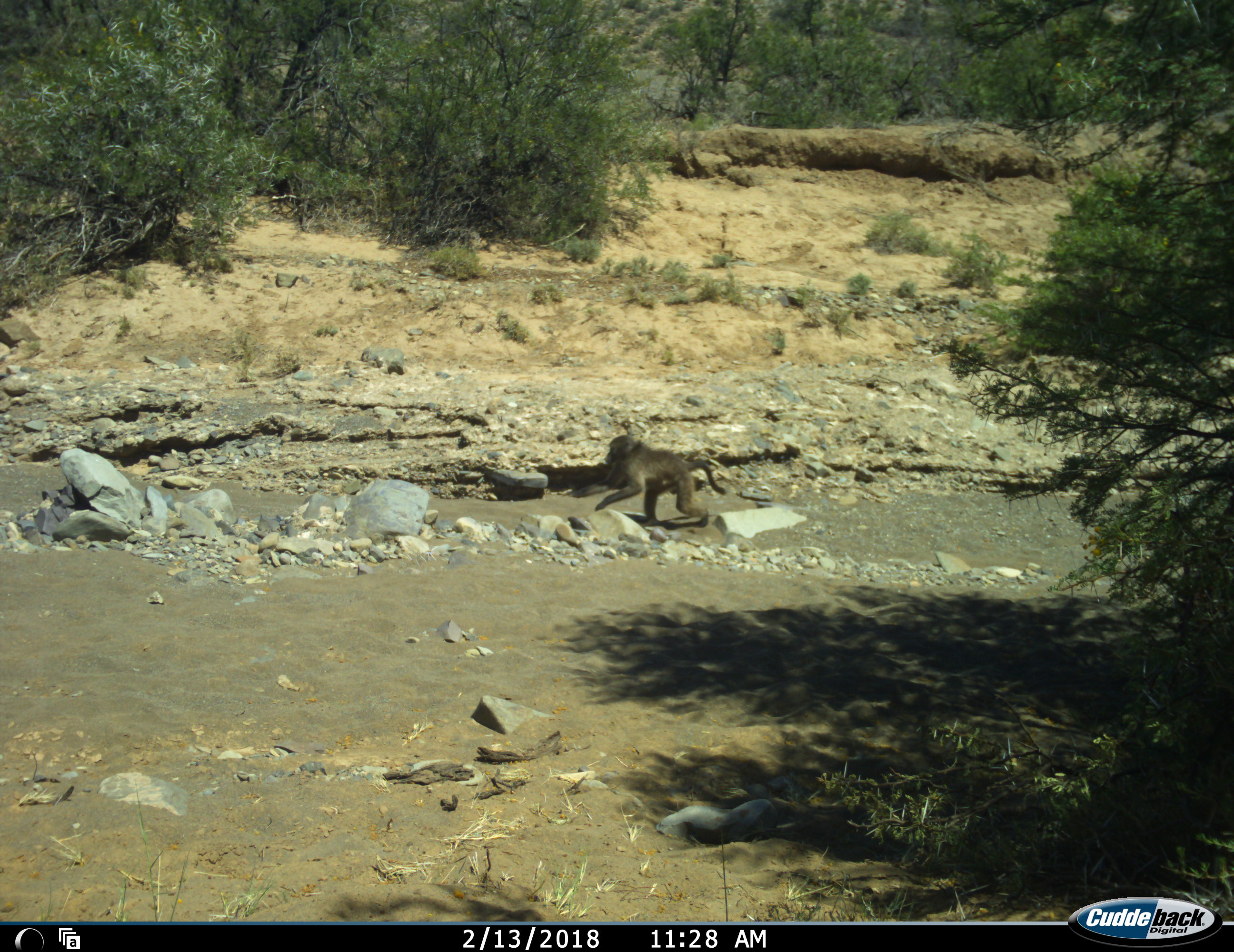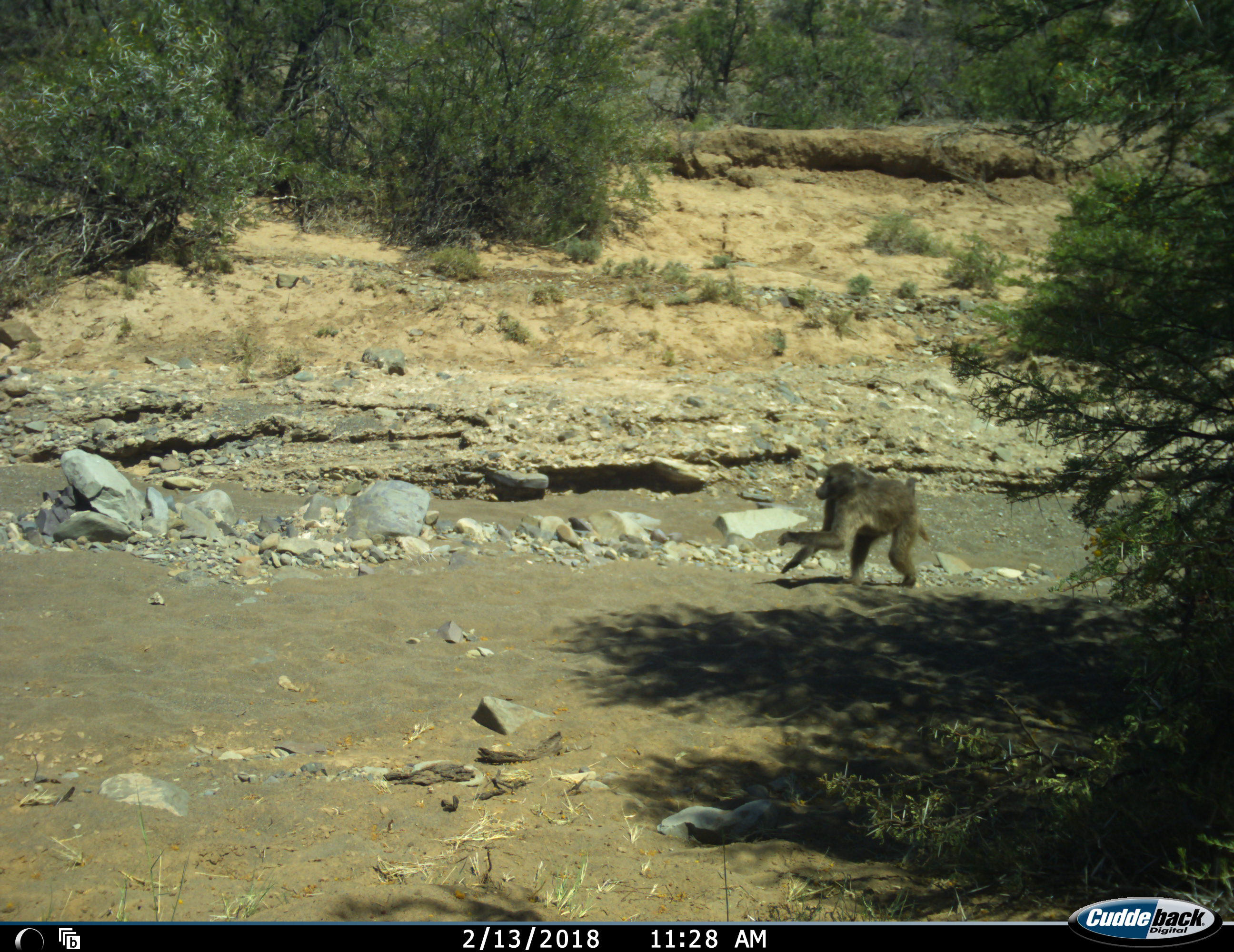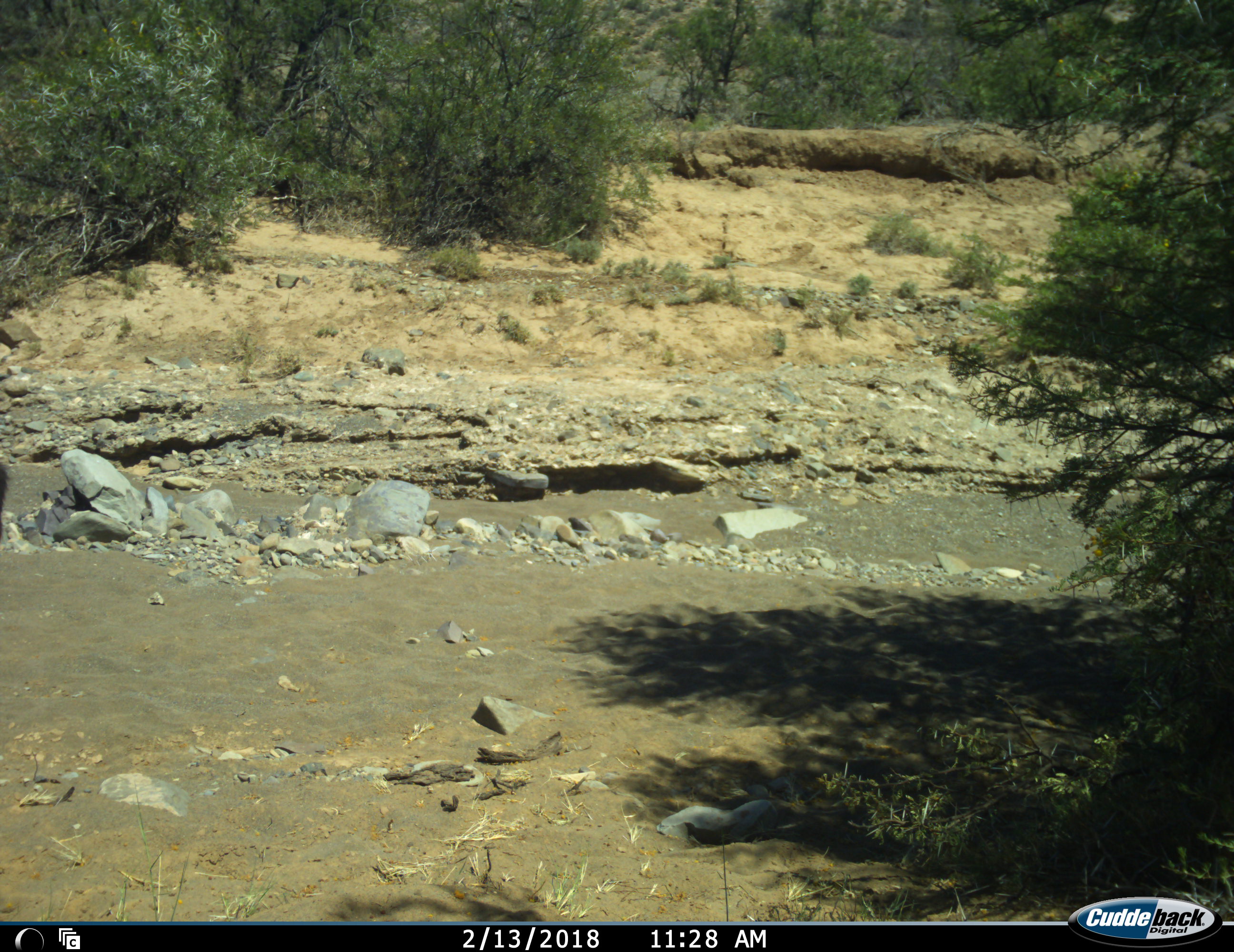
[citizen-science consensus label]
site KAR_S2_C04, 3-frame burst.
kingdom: Animalia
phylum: Chordata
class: Mammalia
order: Primates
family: Cercopithecidae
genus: Papio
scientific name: Papio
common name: baboon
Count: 1.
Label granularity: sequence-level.